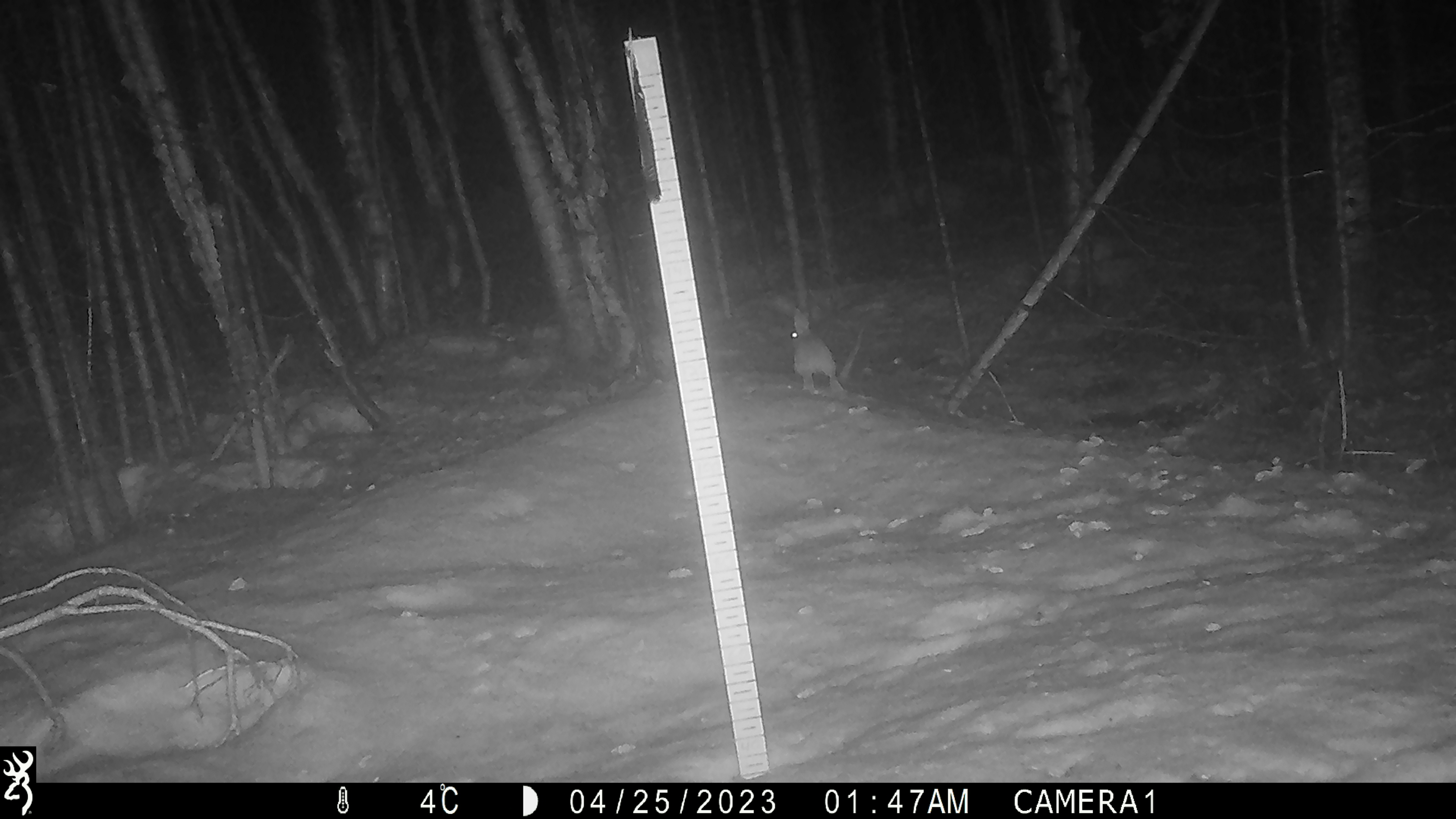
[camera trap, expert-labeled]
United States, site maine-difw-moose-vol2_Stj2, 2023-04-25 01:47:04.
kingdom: Animalia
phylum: Chordata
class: Mammalia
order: Lagomorpha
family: Leporidae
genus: Lepus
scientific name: Lepus americanus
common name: snowshoe hare